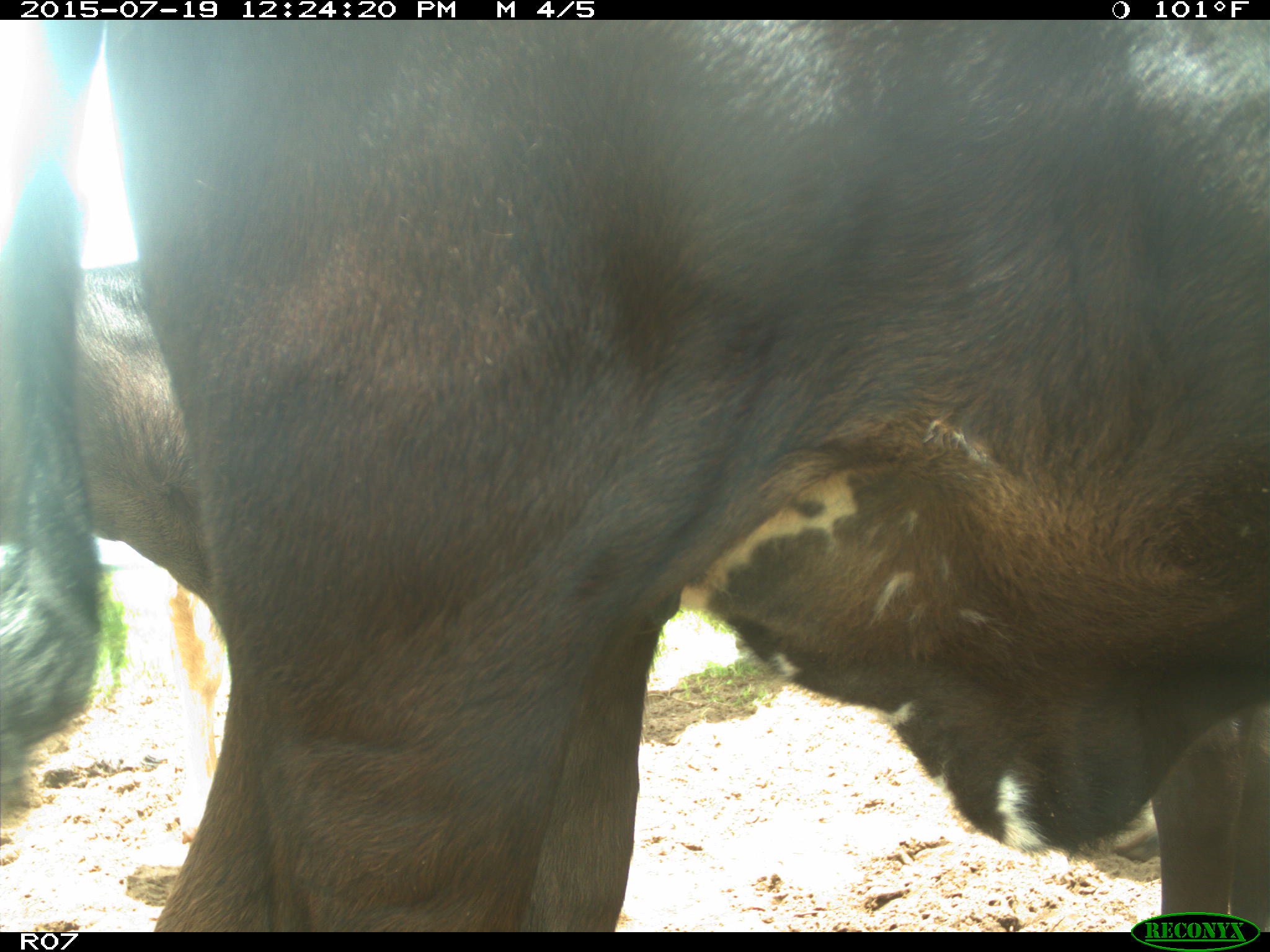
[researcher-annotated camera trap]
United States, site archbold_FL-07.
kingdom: Animalia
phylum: Chordata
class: Mammalia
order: Artiodactyla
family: Bovidae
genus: Bos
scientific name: Bos taurus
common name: domestic cow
Bos taurus (domestic cow).